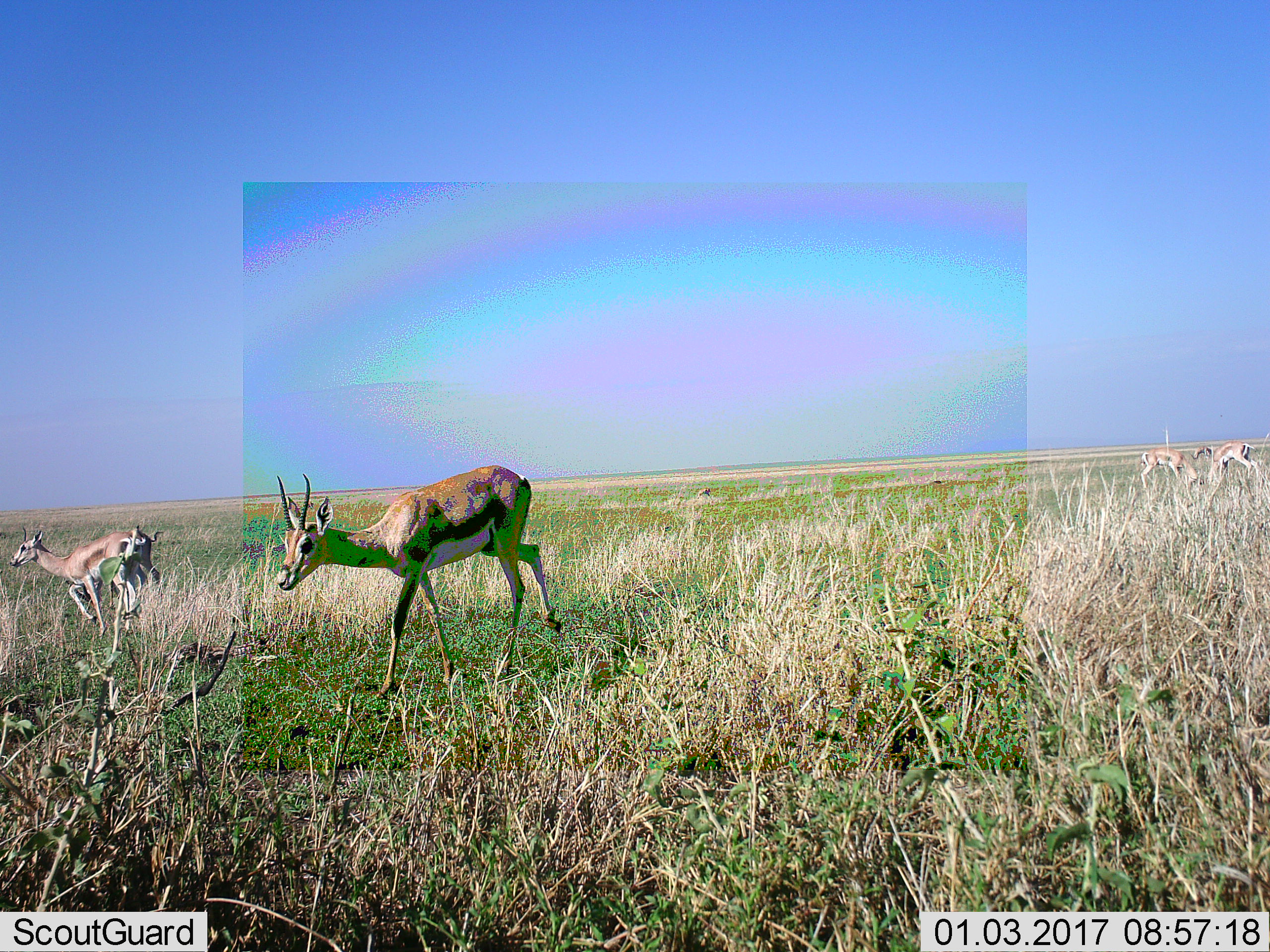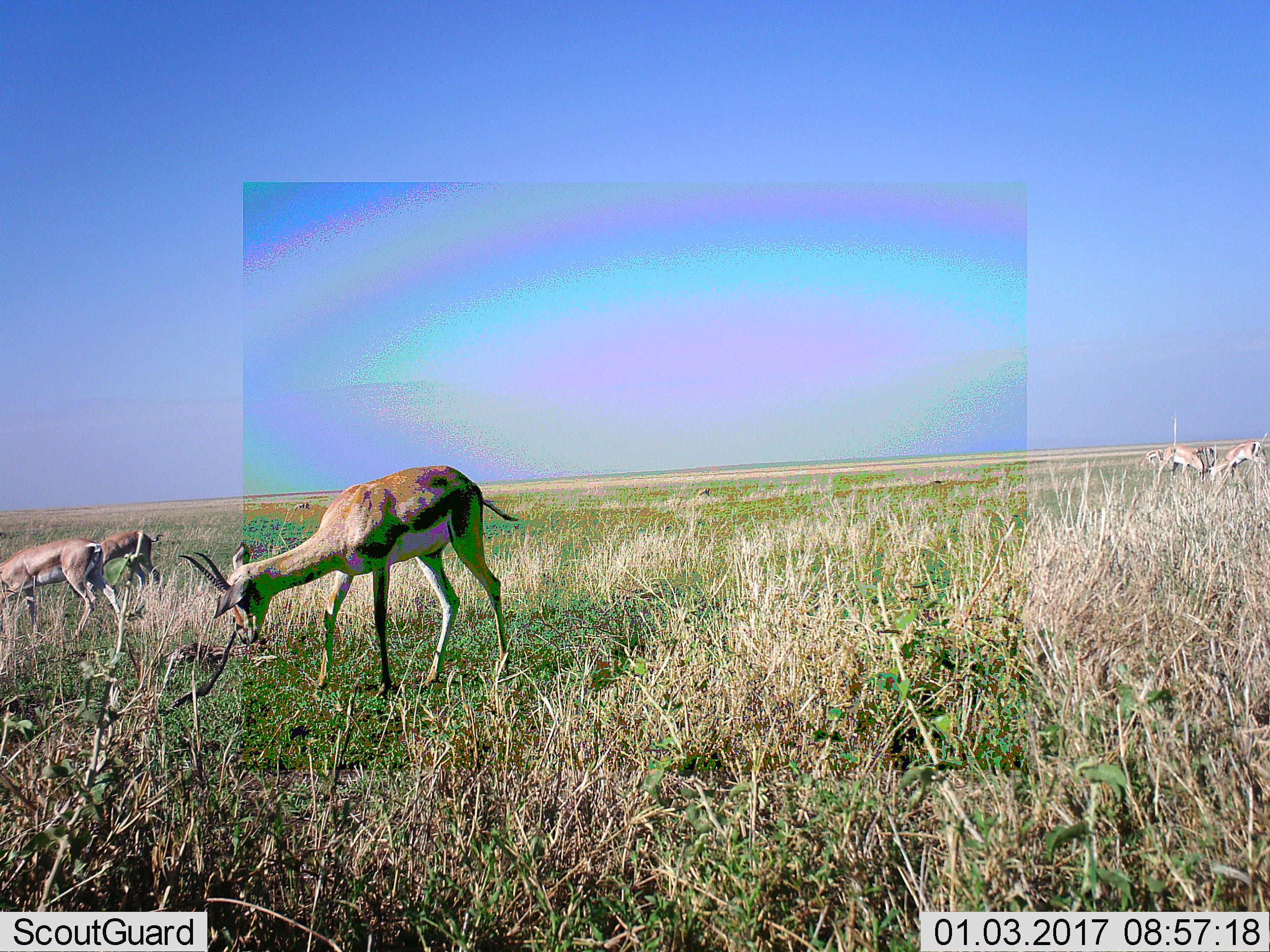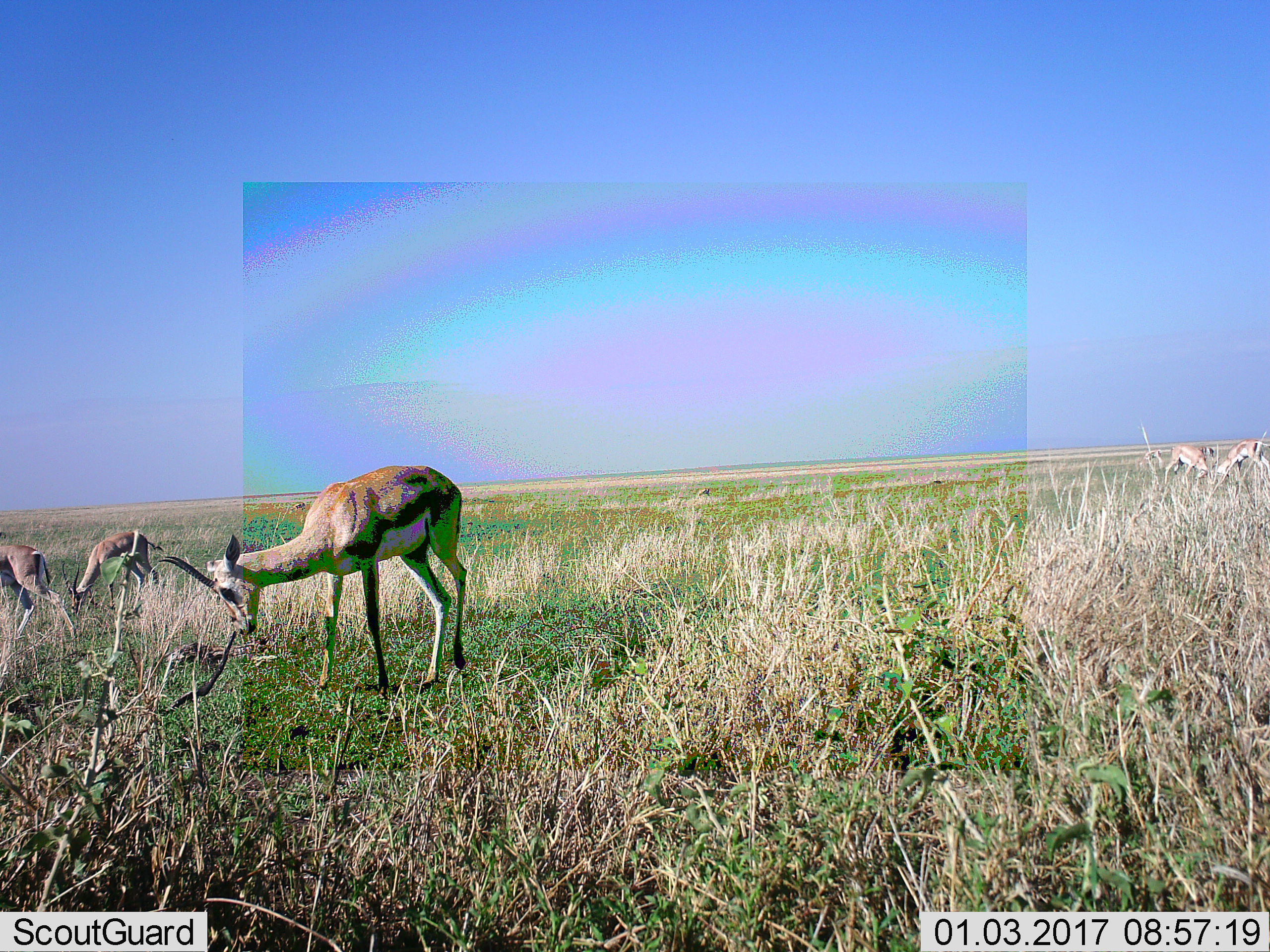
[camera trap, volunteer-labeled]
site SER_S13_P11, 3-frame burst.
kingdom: Animalia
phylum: Chordata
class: Mammalia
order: Artiodactyla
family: Bovidae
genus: Eudorcas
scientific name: Eudorcas thomsonii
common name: thomson's gazelle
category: gazellethomsons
Gazellethomsons (thomson's gazelle) (Eudorcas thomsonii), count 5. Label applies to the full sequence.